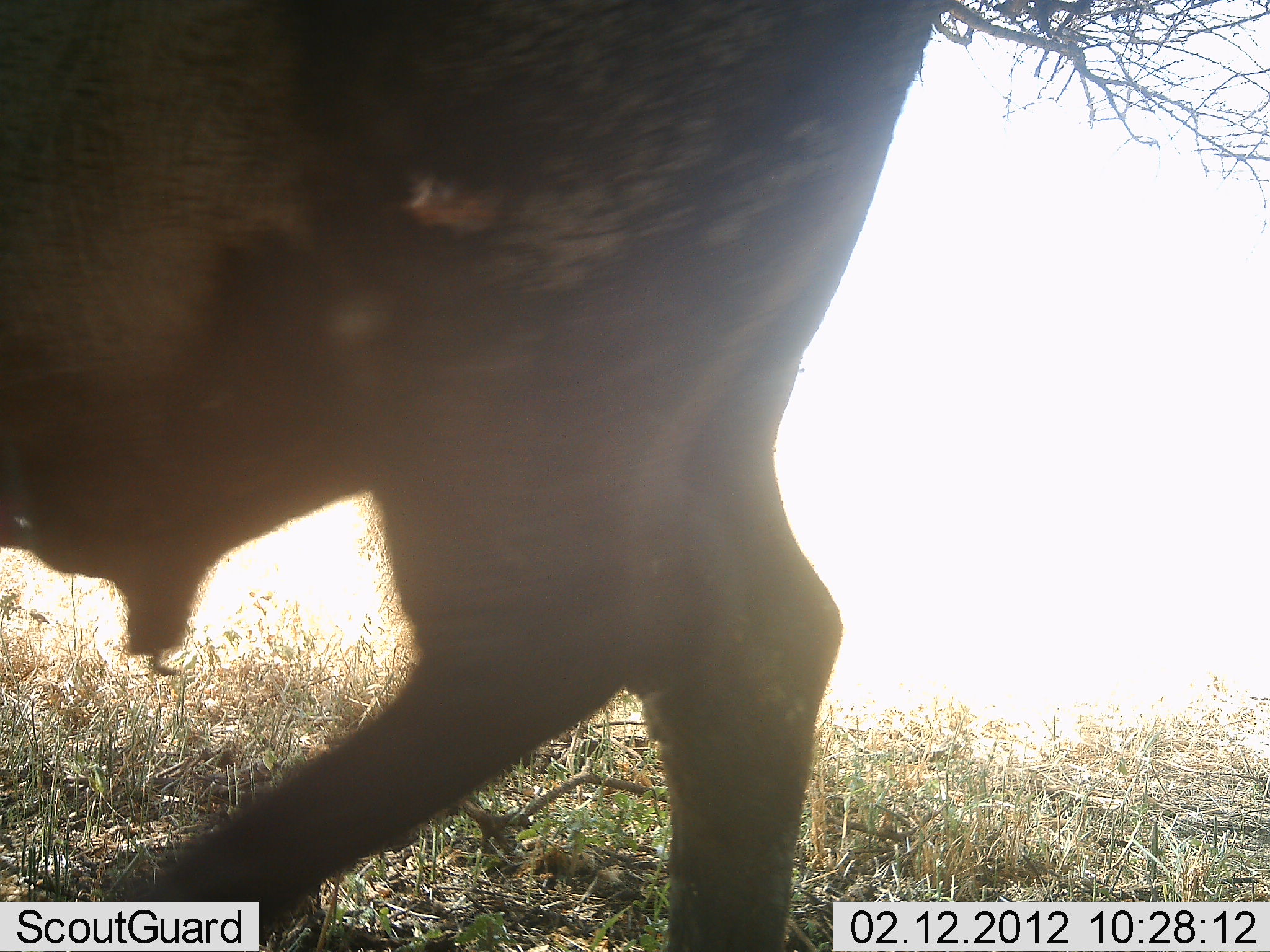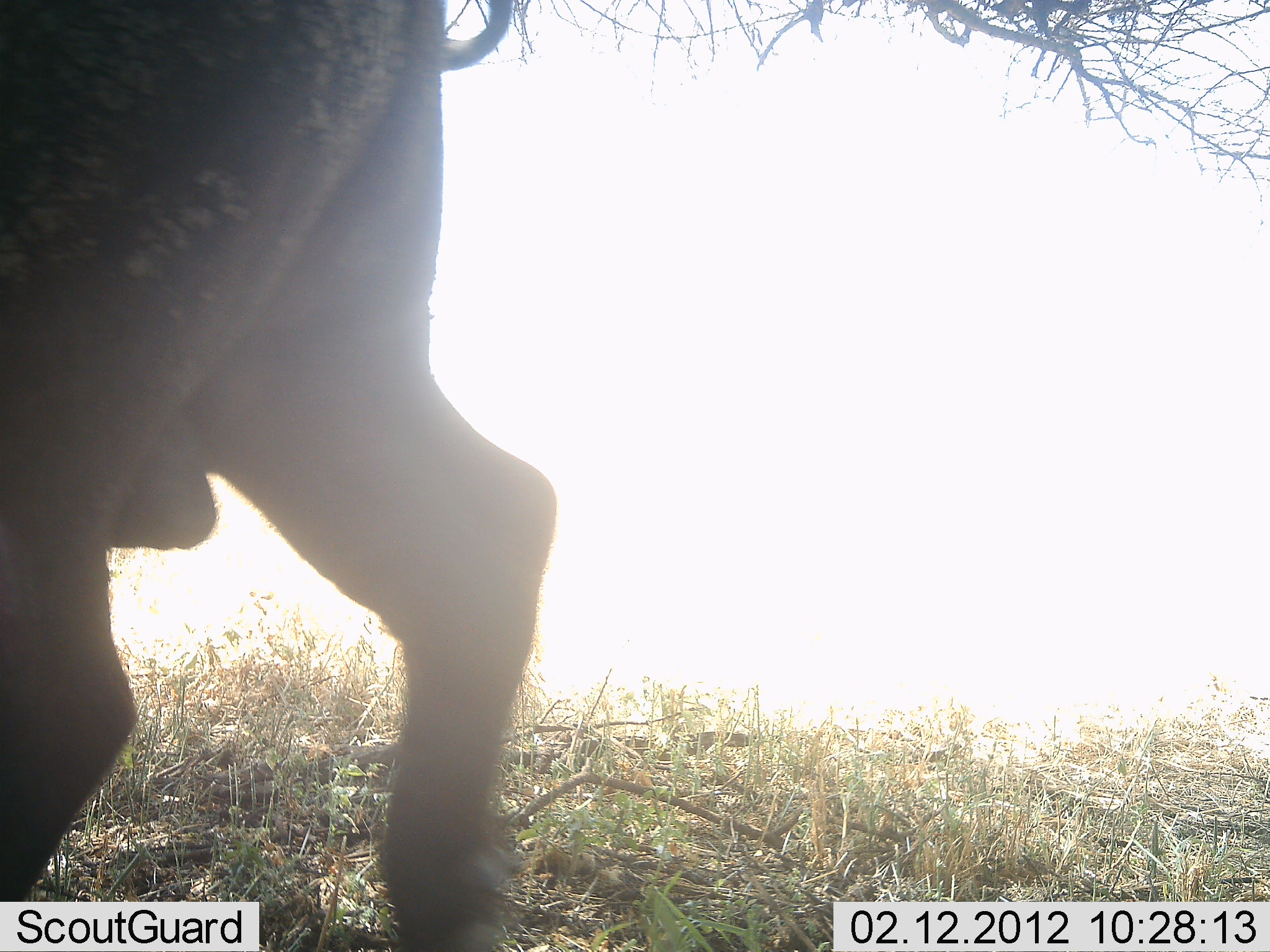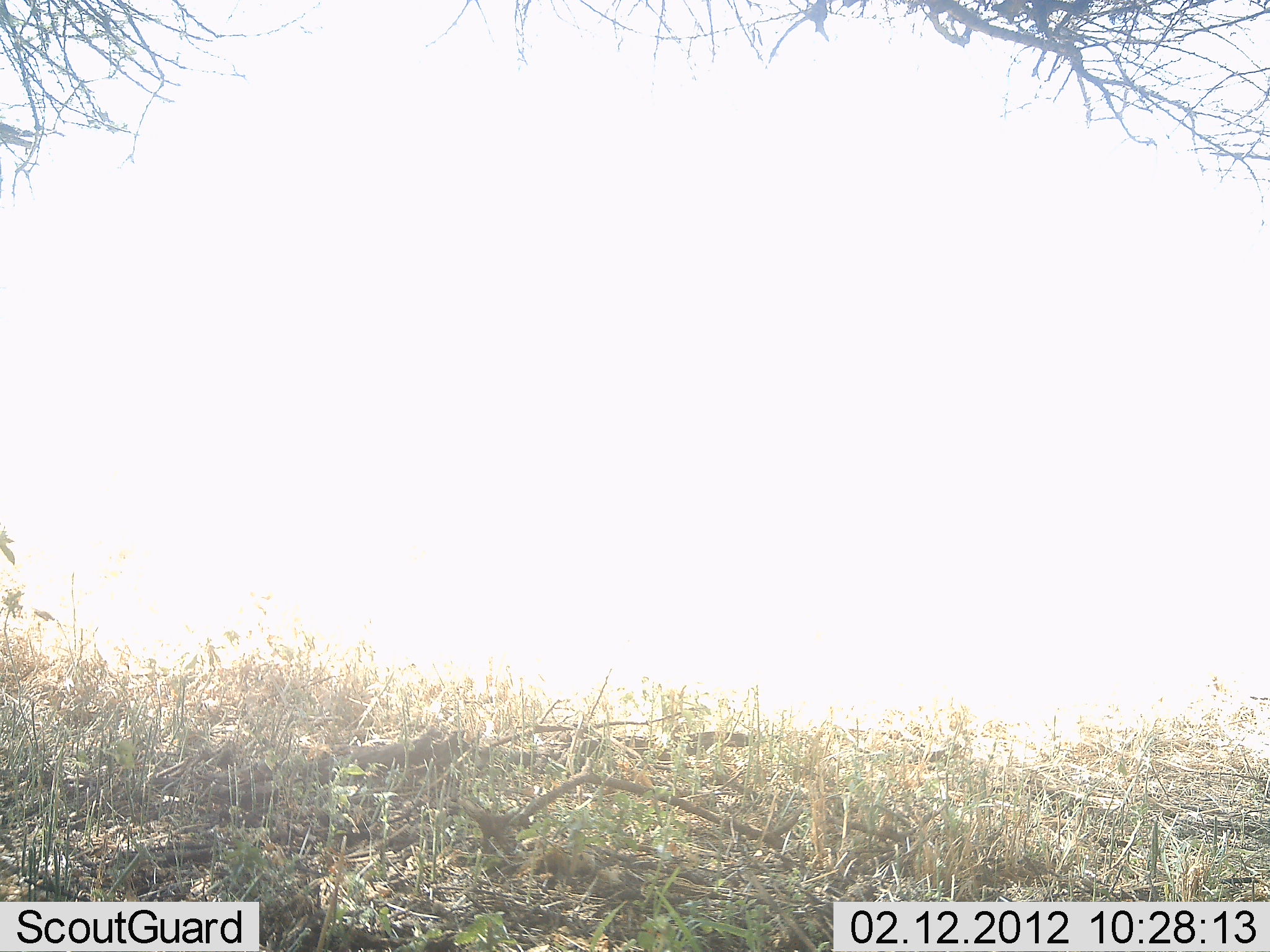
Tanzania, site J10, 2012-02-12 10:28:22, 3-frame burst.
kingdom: Animalia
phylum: Chordata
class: Mammalia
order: Artiodactyla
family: Bovidae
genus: Syncerus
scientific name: Syncerus caffer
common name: cape buffalo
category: buffalo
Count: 1.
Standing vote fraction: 0%.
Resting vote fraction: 0%.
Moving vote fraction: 100%.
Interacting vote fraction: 0%.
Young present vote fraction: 0%.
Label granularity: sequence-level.